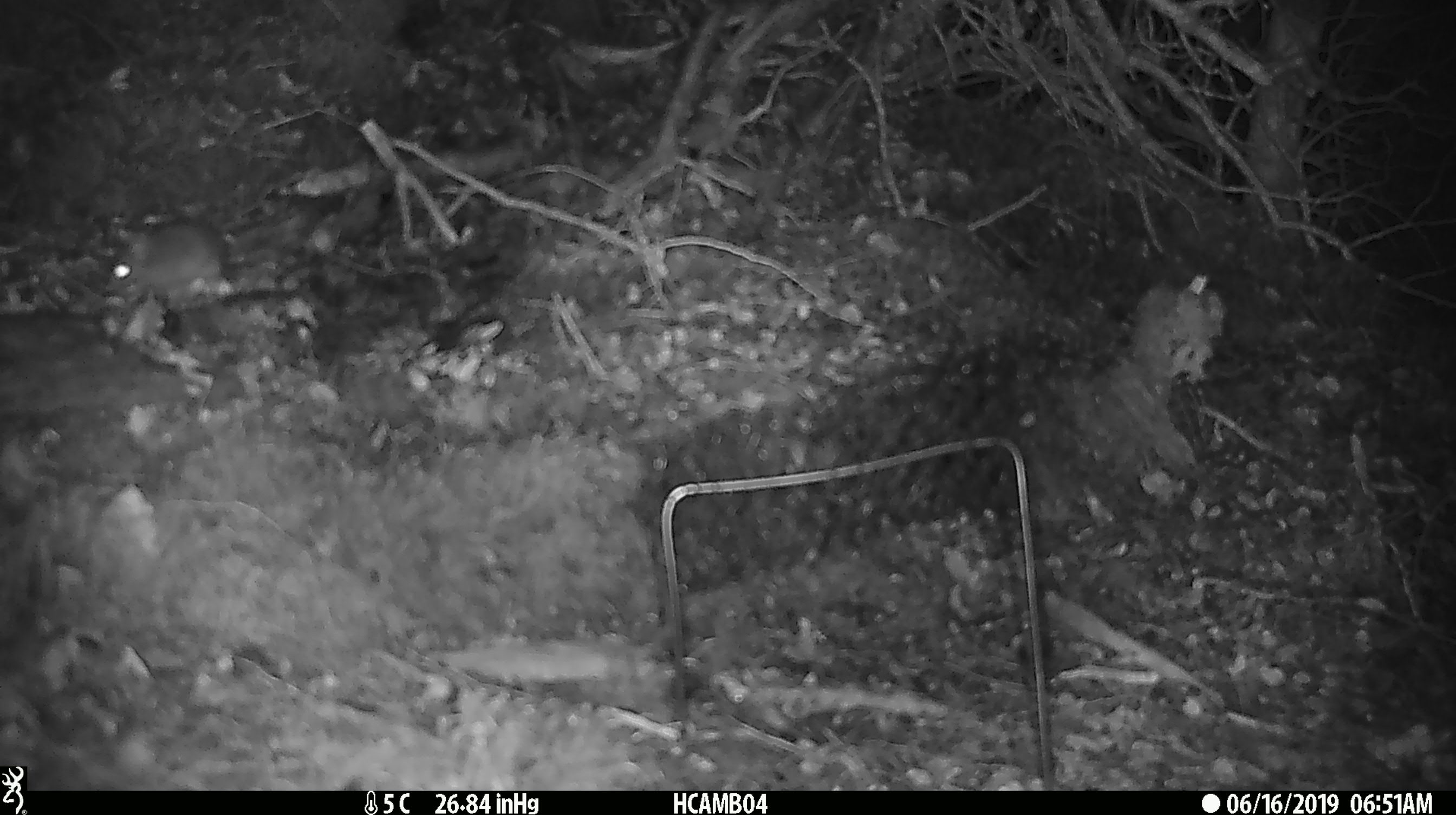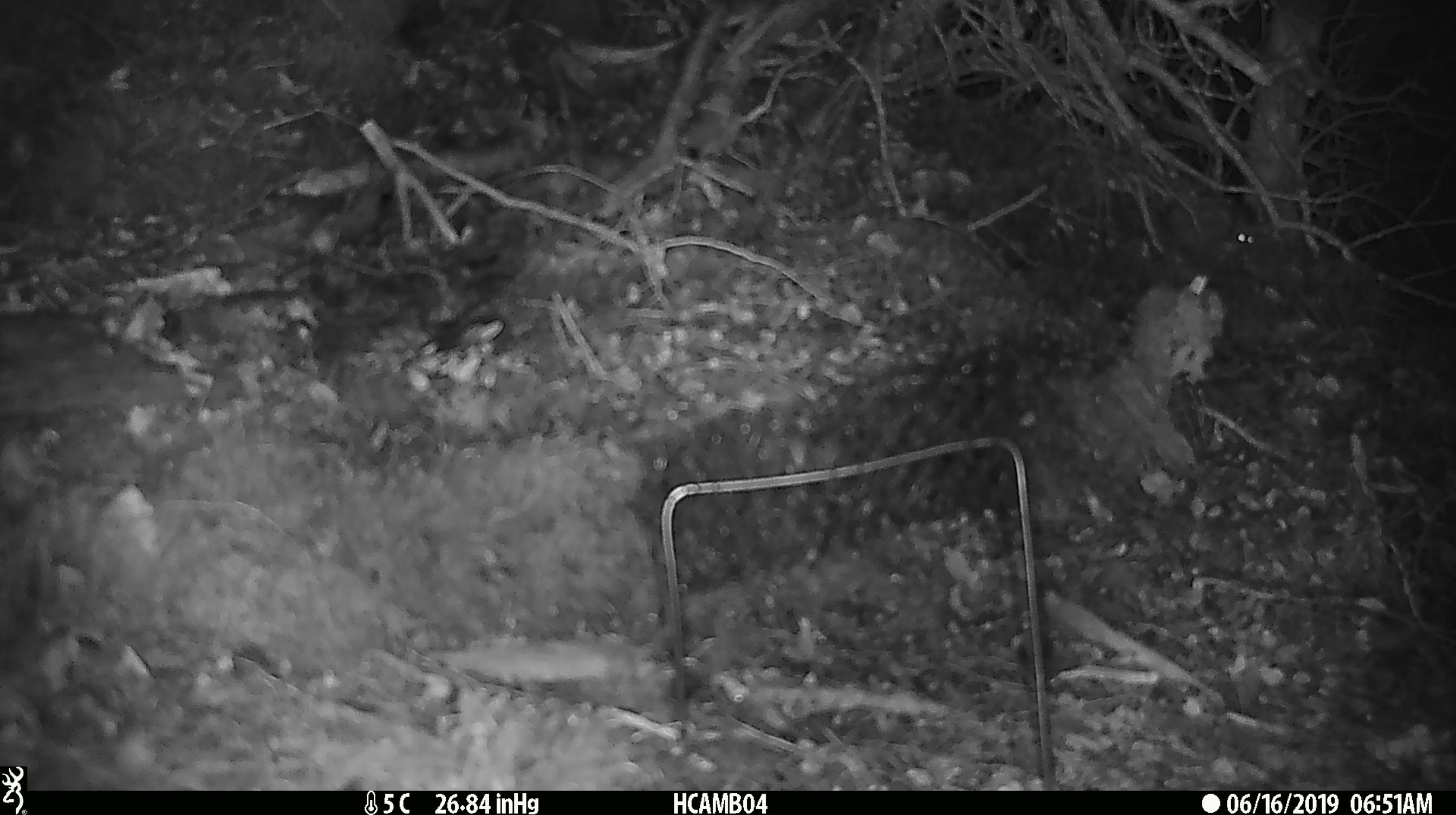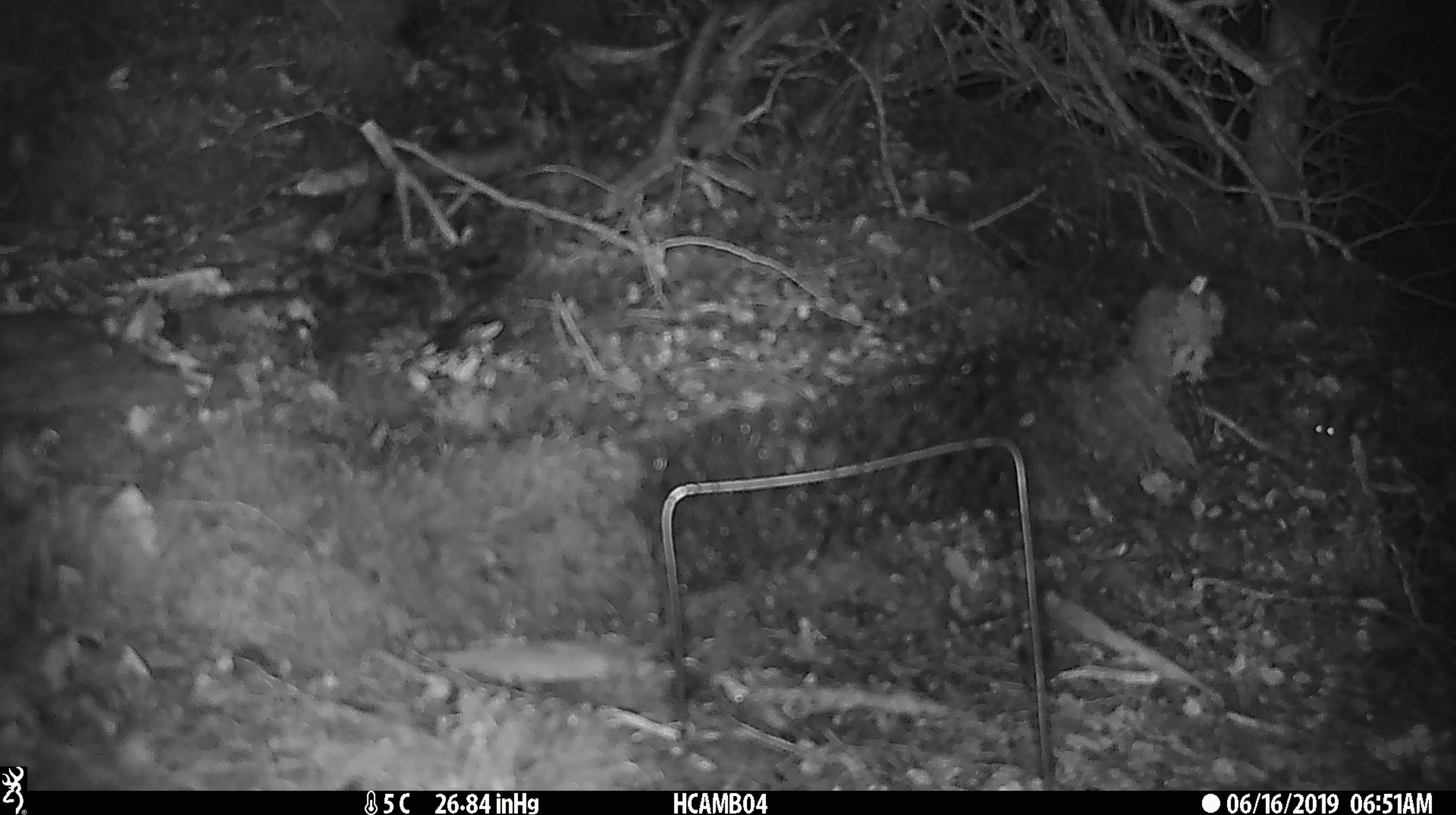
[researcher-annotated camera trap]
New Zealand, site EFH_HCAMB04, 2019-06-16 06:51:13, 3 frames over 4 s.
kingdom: Animalia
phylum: Chordata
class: Mammalia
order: Rodentia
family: Muridae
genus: Mus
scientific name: Mus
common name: mouse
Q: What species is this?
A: Mouse (Mus).